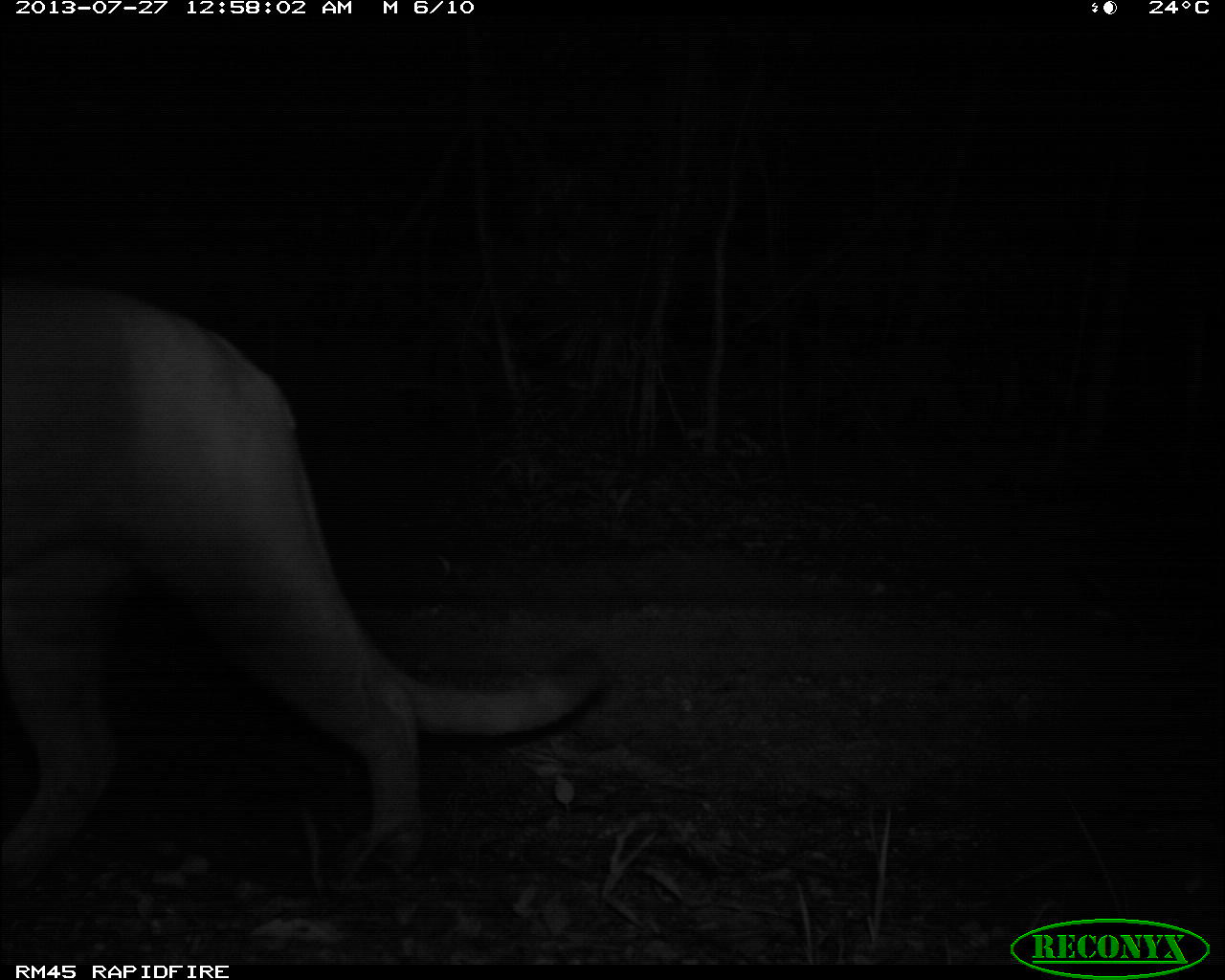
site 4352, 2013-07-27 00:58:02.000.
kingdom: Animalia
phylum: Chordata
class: Mammalia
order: Carnivora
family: Felidae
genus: Puma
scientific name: Puma concolor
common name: mountain lion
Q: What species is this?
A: Puma concolor (mountain lion).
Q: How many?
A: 1.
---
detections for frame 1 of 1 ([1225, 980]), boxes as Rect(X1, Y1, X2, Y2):
puma concolor: Rect(0, 289, 601, 892)